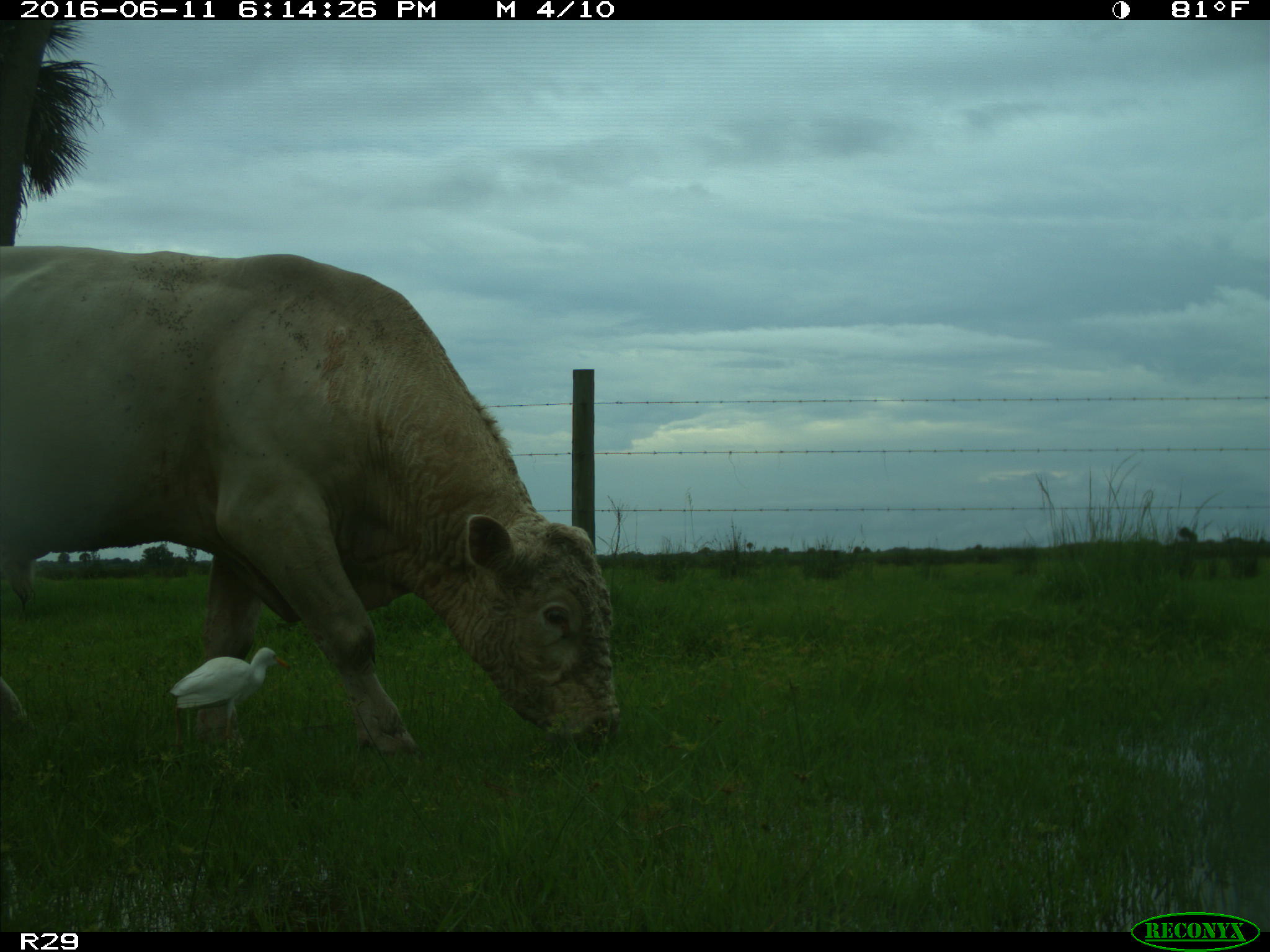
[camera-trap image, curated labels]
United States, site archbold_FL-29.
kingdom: Animalia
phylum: Chordata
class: Mammalia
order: Artiodactyla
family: Bovidae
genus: Bos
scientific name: Bos taurus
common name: domestic cow